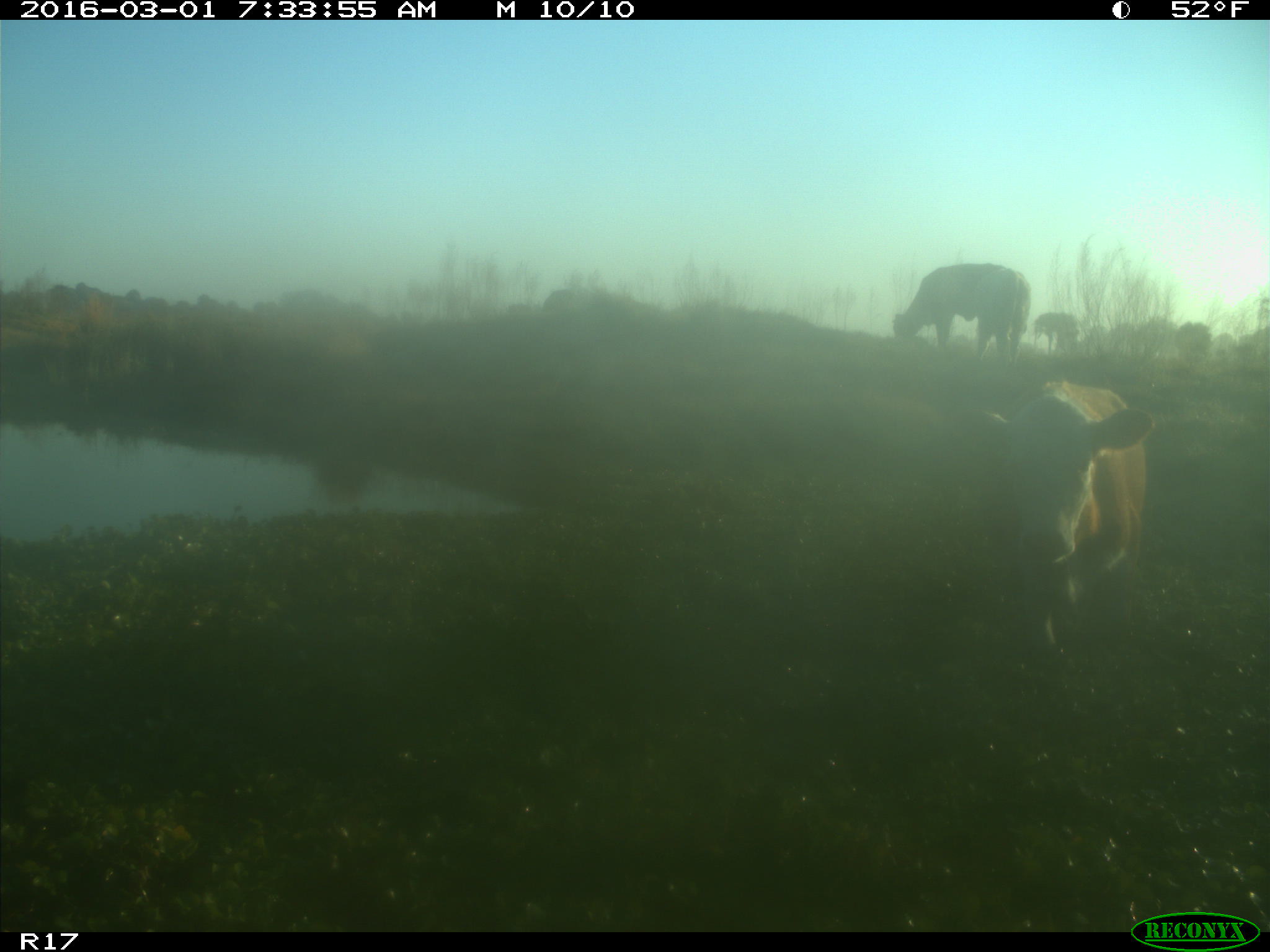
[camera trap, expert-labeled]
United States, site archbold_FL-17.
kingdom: Animalia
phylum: Chordata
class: Mammalia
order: Artiodactyla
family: Bovidae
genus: Bos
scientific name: Bos taurus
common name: domestic cow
Bos taurus (domestic cow).